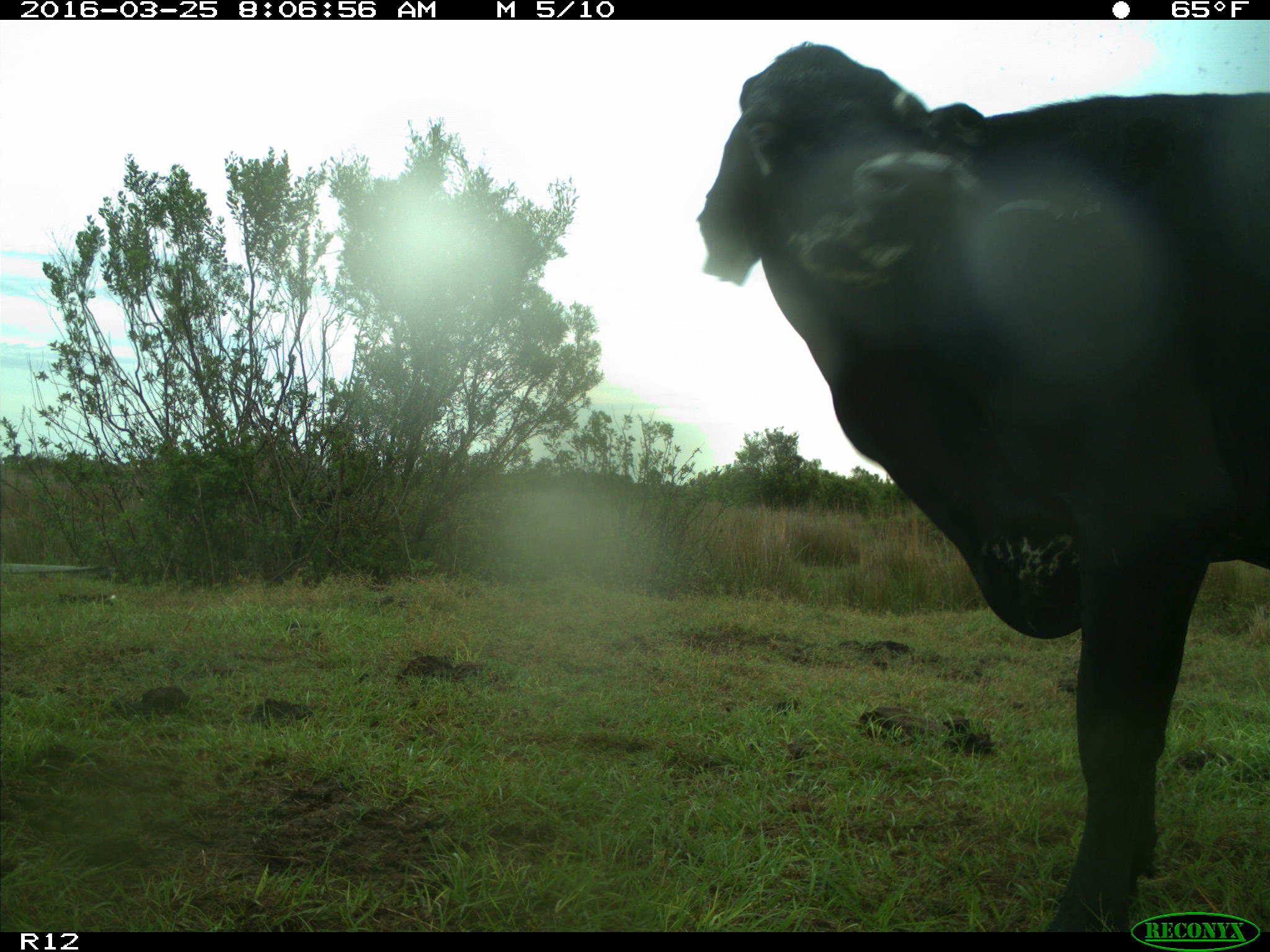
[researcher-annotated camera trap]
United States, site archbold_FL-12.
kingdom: Animalia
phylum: Chordata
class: Mammalia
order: Artiodactyla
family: Bovidae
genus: Bos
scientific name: Bos taurus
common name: domestic cow